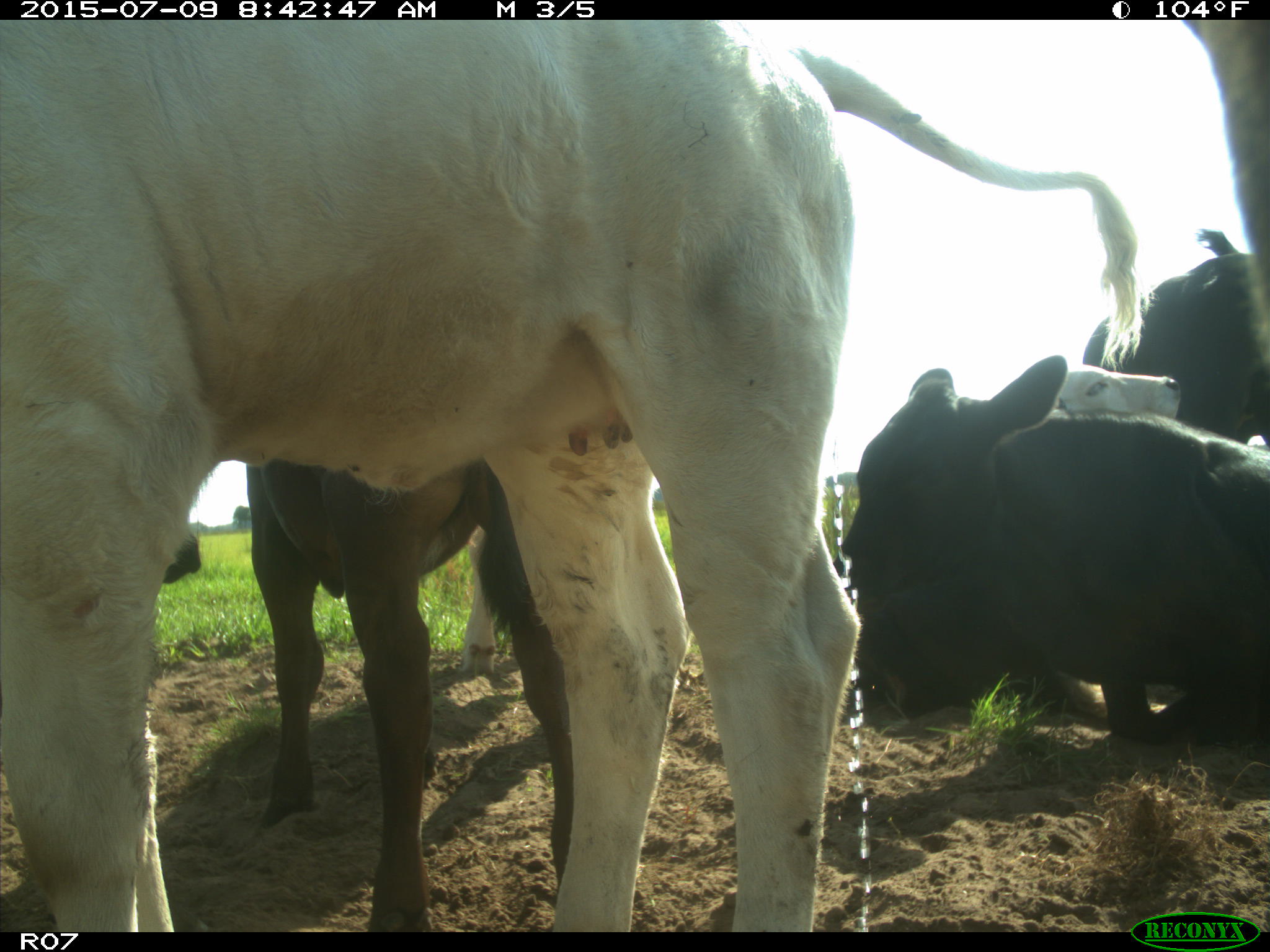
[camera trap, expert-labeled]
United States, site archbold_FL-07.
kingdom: Animalia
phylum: Chordata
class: Mammalia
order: Artiodactyla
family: Bovidae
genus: Bos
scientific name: Bos taurus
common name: domestic cow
Bos taurus (domestic cow).